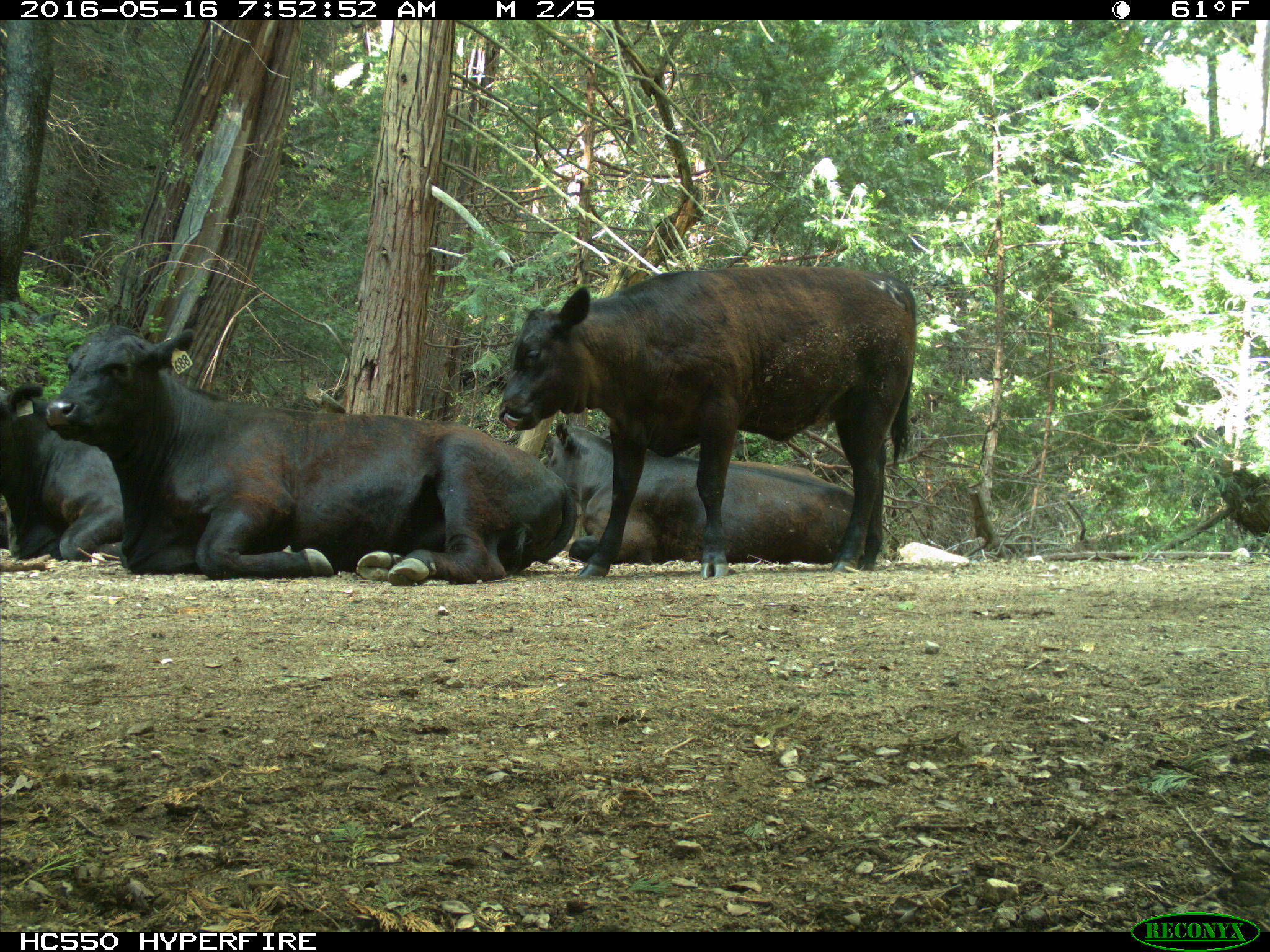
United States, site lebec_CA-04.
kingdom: Animalia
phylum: Chordata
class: Mammalia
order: Artiodactyla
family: Bovidae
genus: Bos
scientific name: Bos taurus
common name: domestic cow